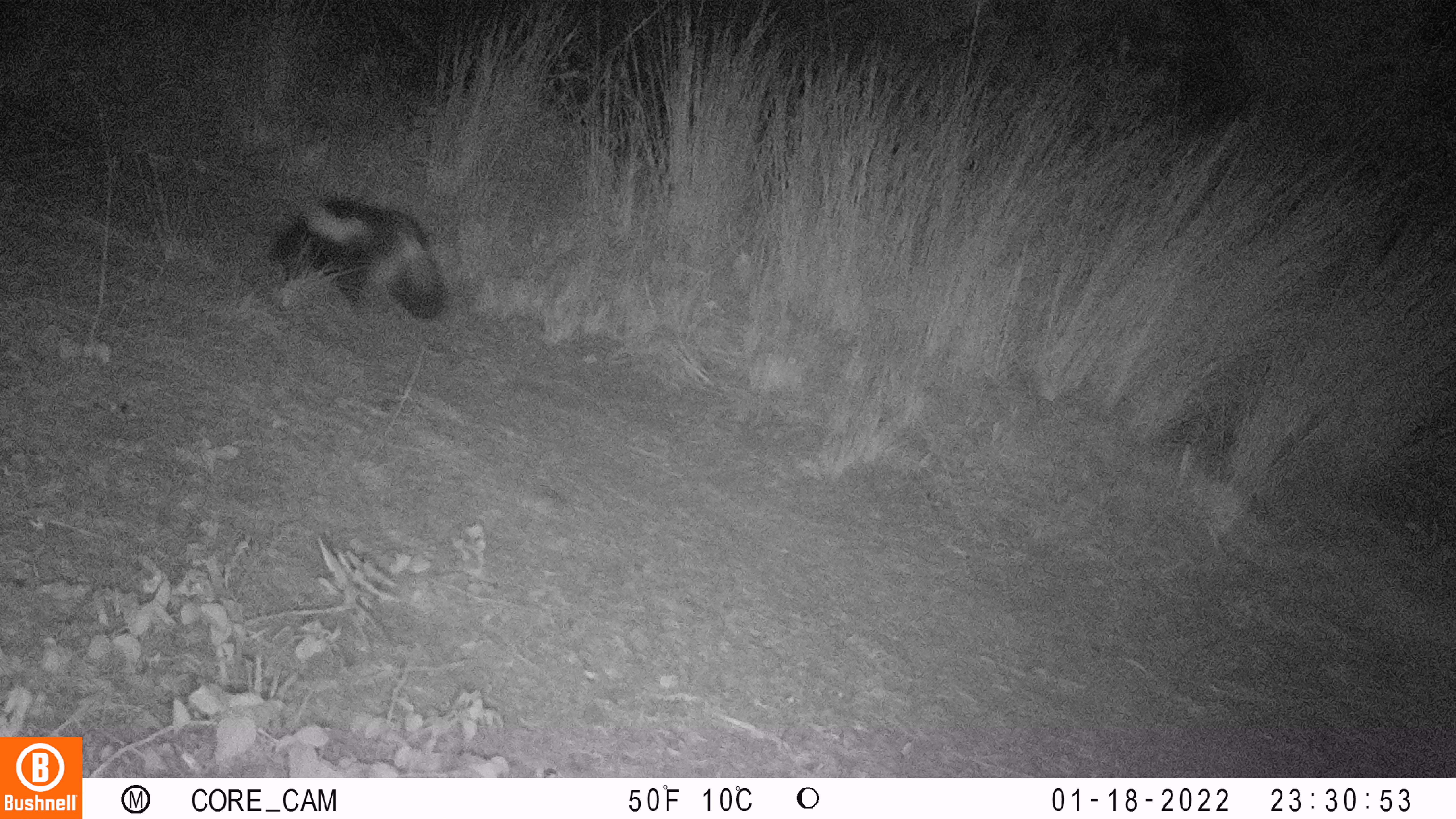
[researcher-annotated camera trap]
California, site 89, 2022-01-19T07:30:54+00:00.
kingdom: Animalia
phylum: Chordata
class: Mammalia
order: Carnivora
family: Mephitidae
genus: Mephitis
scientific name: Mephitis mephitis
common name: striped skunk